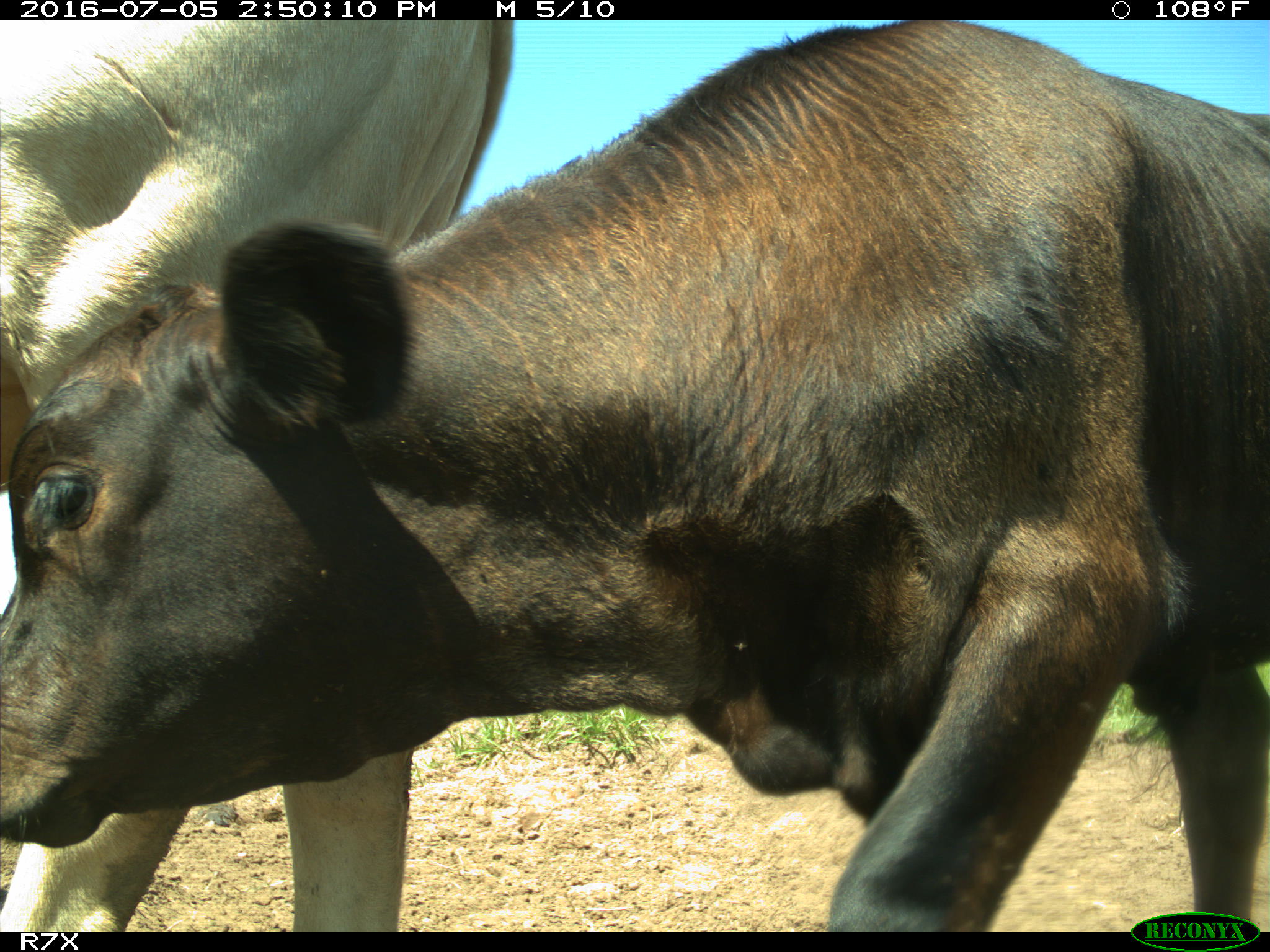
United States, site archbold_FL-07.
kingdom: Animalia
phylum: Chordata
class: Mammalia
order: Artiodactyla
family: Bovidae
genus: Bos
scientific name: Bos taurus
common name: domestic cow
Bos taurus (domestic cow).